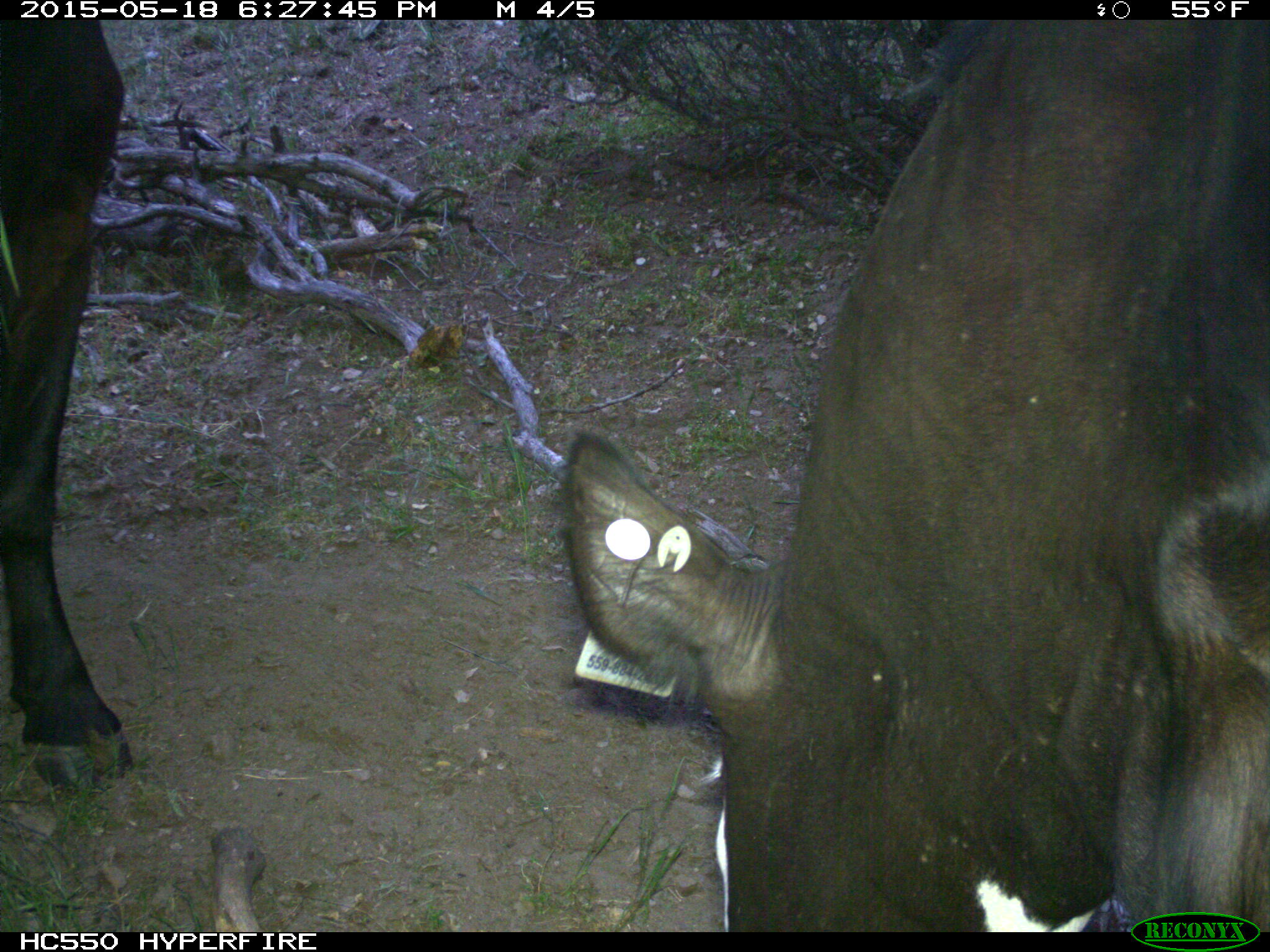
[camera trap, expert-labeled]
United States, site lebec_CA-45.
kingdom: Animalia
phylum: Chordata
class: Mammalia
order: Artiodactyla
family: Bovidae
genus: Bos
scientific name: Bos taurus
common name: domestic cow